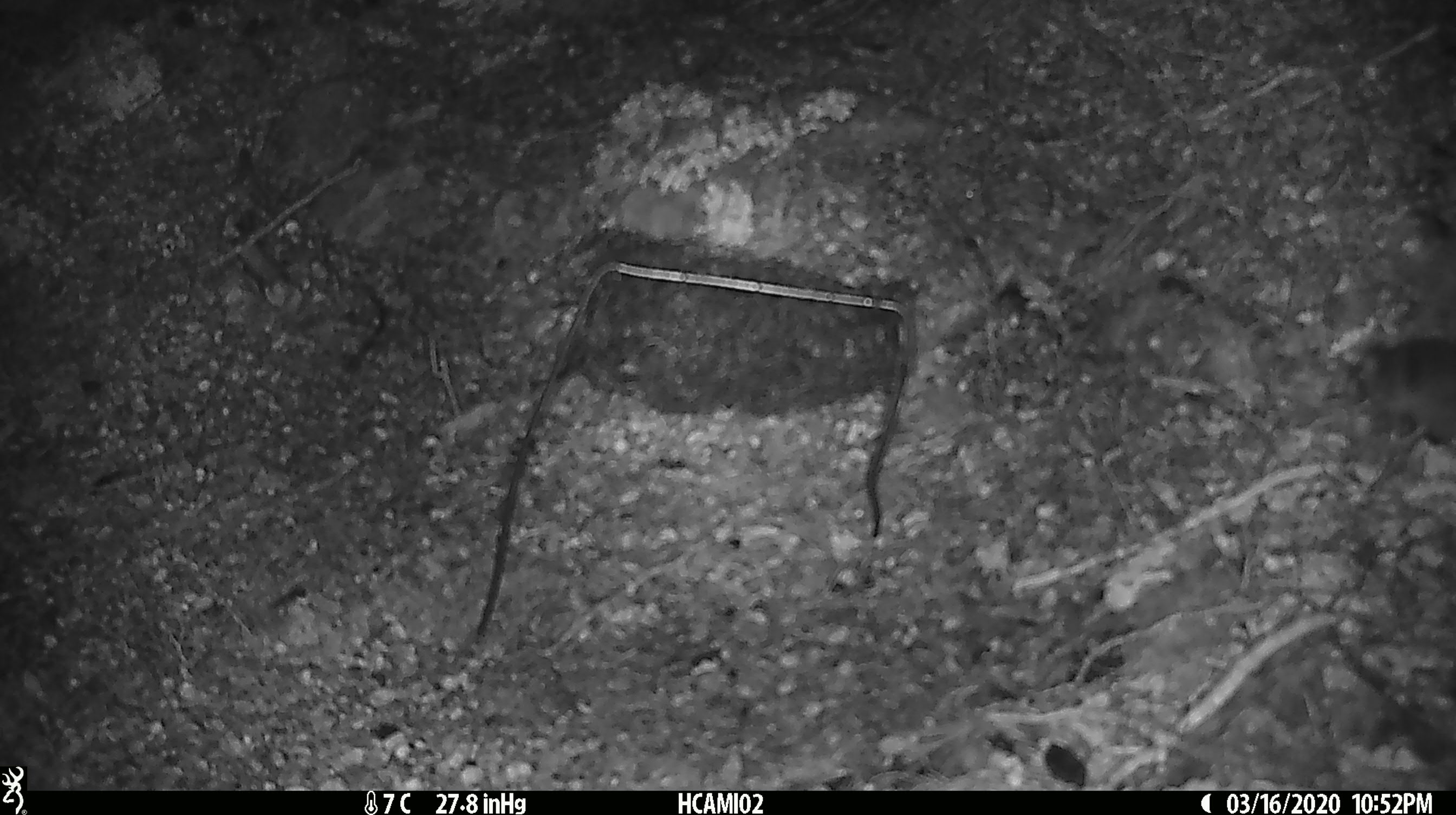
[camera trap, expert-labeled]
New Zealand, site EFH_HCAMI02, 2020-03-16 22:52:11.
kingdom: Animalia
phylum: Chordata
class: Mammalia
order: Rodentia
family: Muridae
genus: Mus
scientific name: Mus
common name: mouse